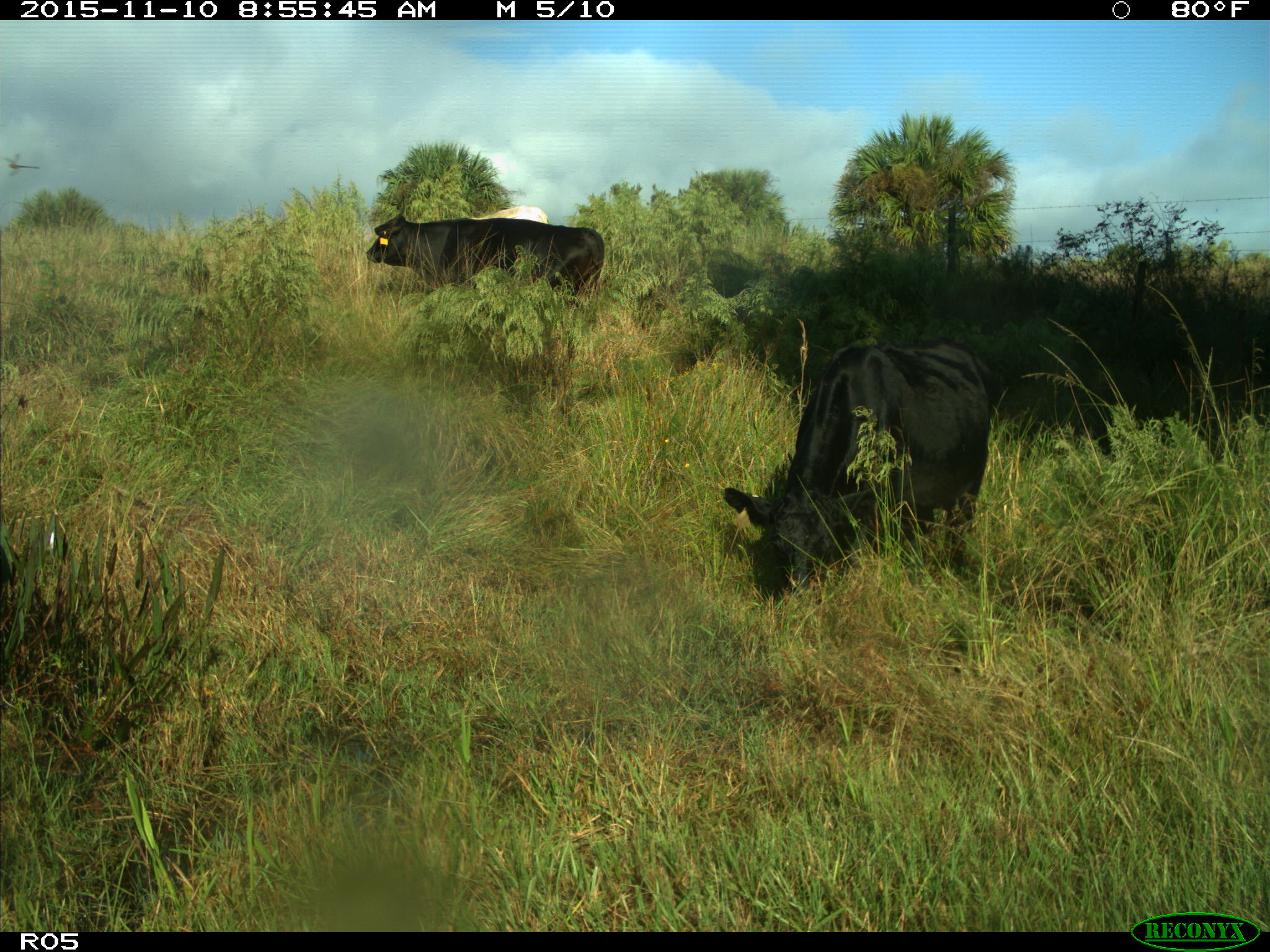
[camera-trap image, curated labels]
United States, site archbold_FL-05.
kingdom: Animalia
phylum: Chordata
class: Mammalia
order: Artiodactyla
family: Bovidae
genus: Bos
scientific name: Bos taurus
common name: domestic cow